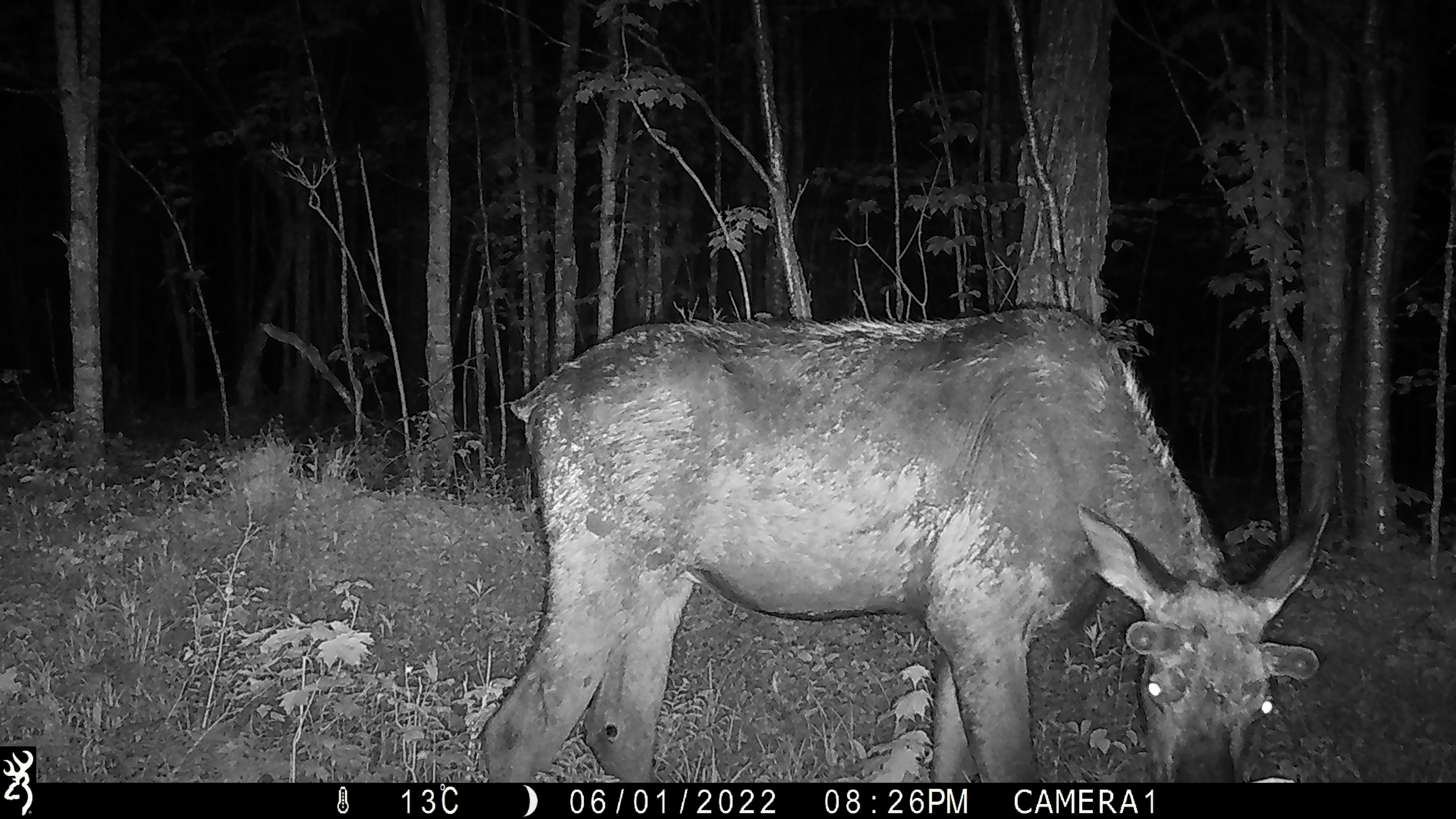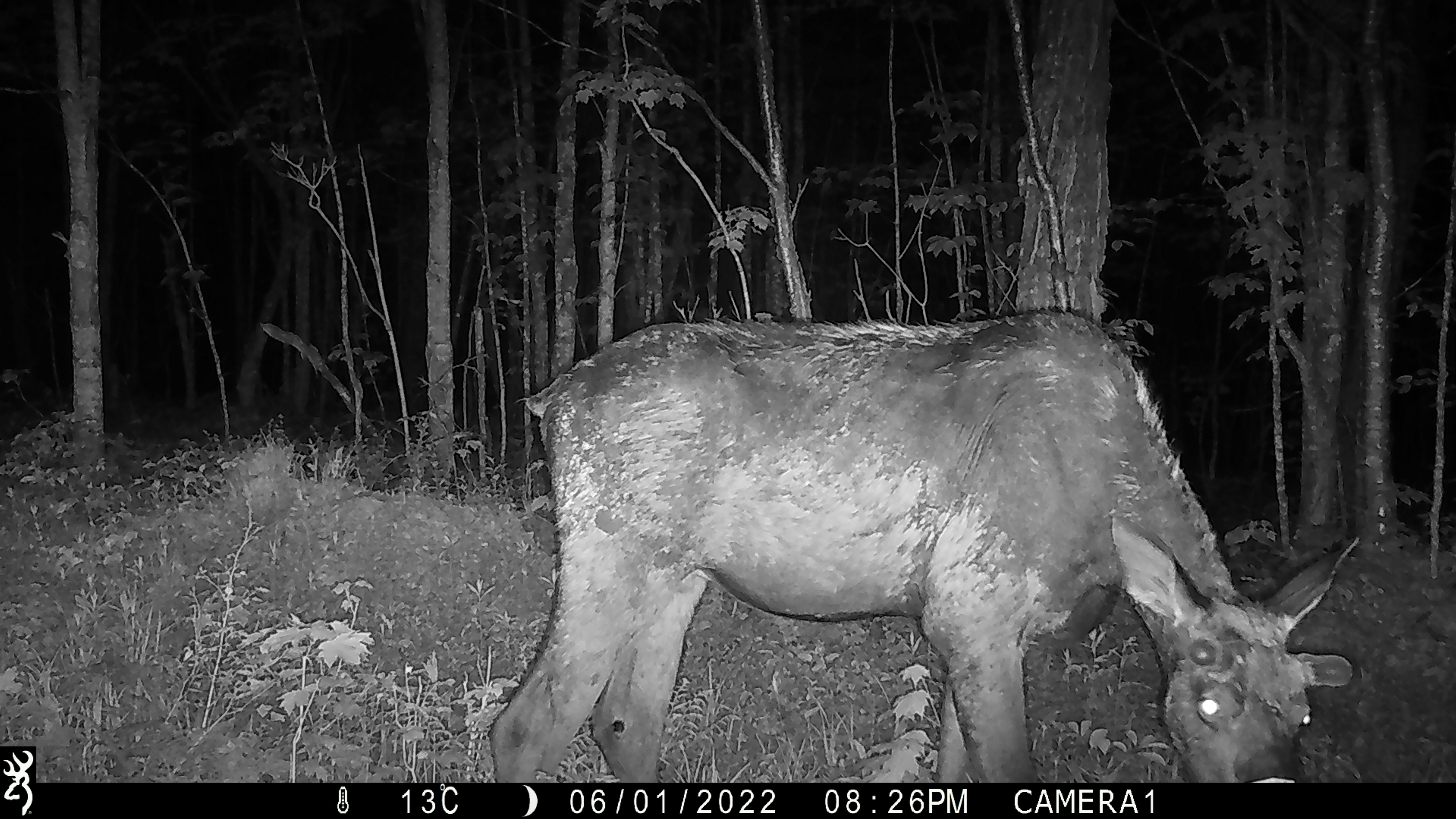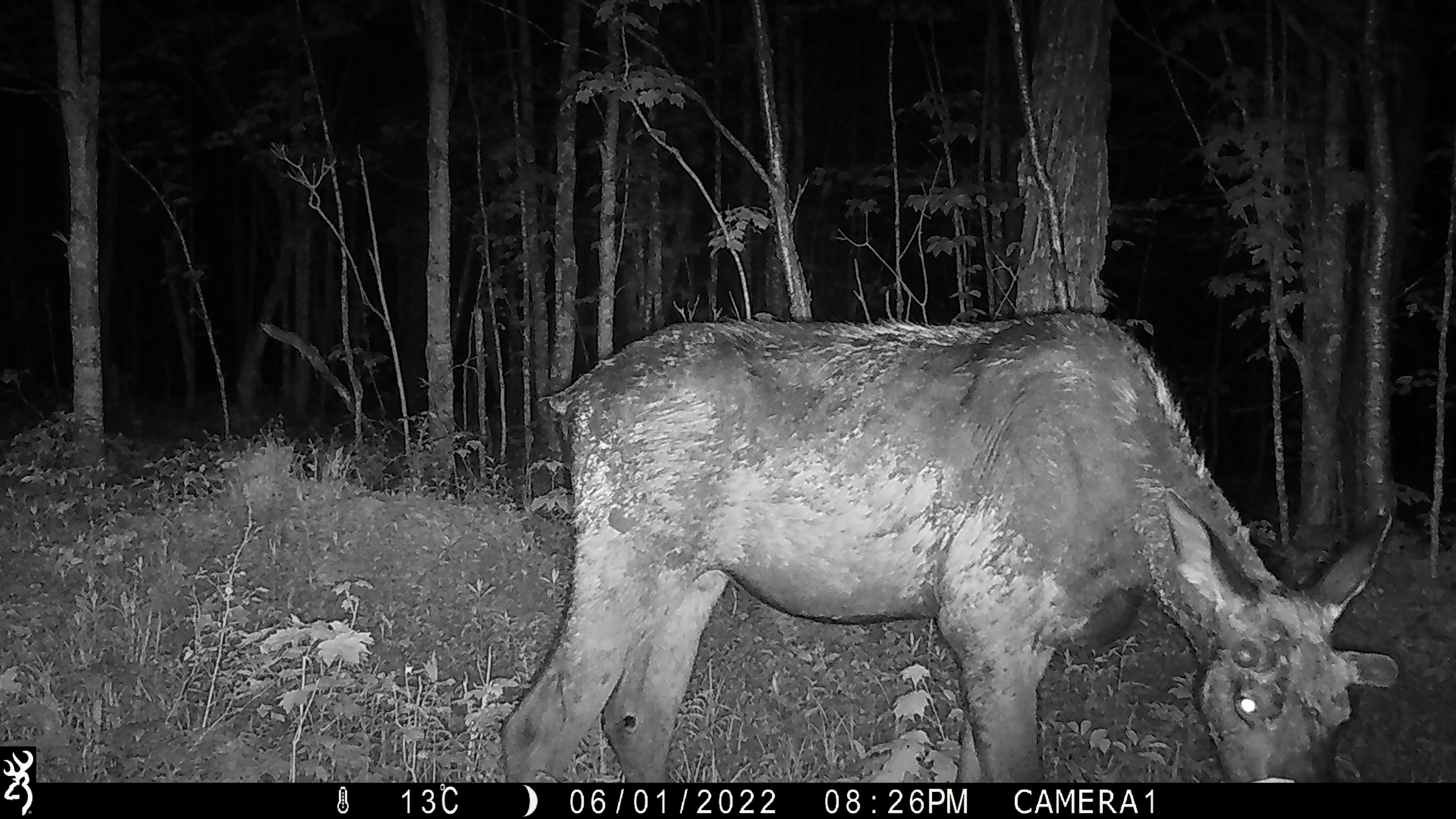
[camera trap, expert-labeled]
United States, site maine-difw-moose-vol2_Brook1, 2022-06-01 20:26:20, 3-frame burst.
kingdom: Animalia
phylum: Chordata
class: Mammalia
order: Artiodactyla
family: Cervidae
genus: Alces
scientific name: Alces alces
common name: moose